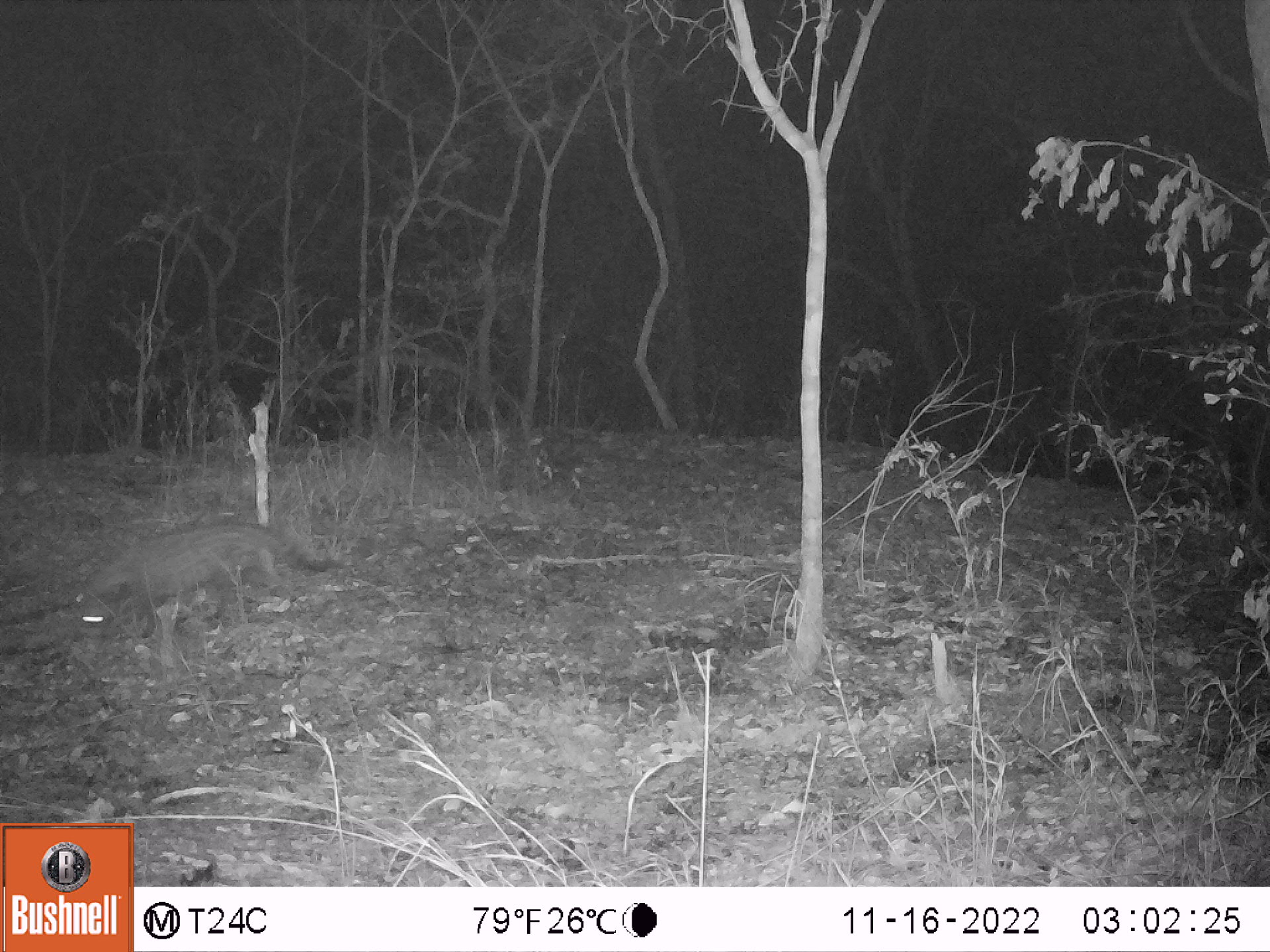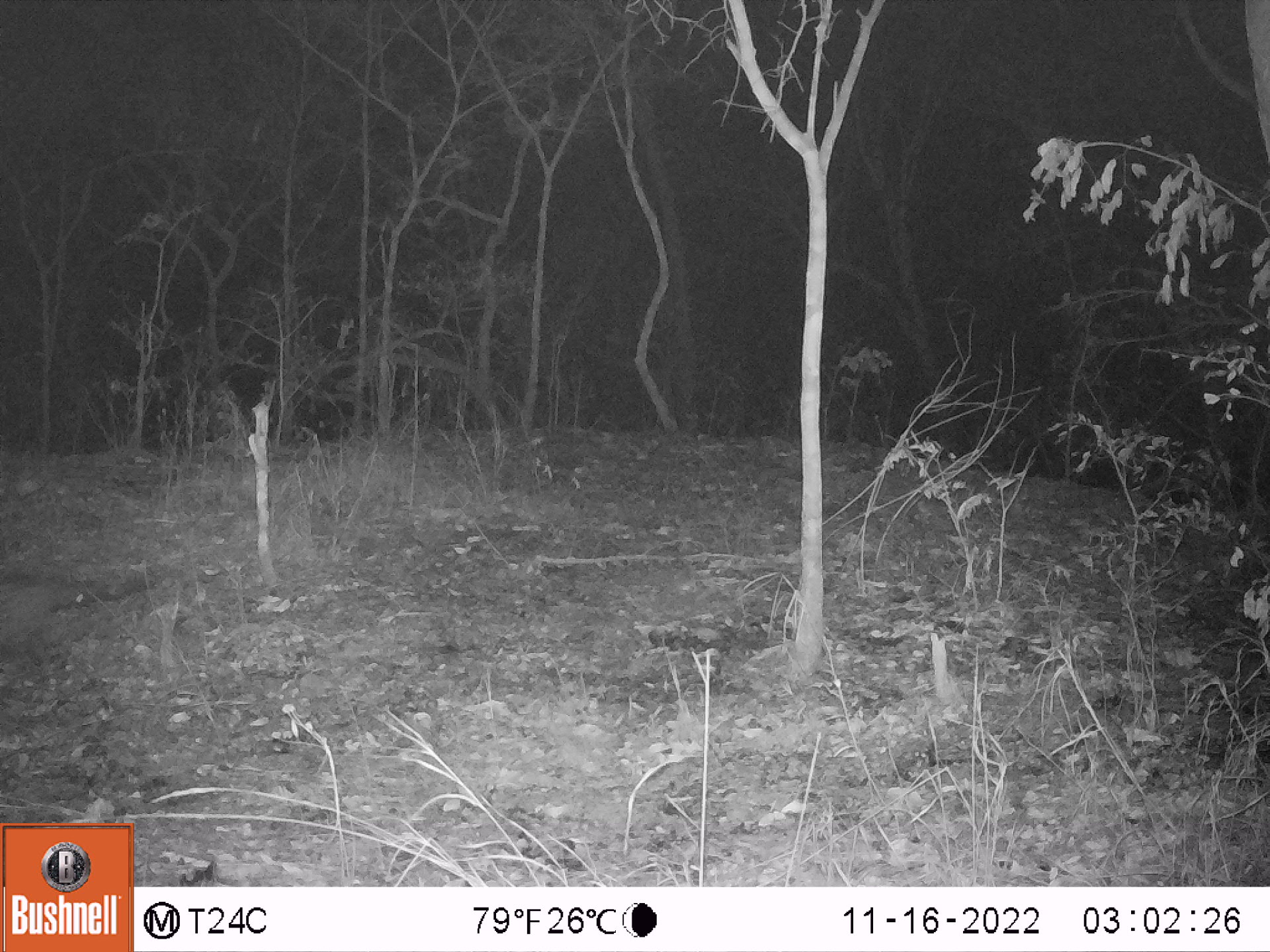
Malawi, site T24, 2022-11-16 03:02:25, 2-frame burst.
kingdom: Animalia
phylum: Chordata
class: Mammalia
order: Carnivora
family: Viverridae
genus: Civettictis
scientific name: Civettictis civetta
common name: african civet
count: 1